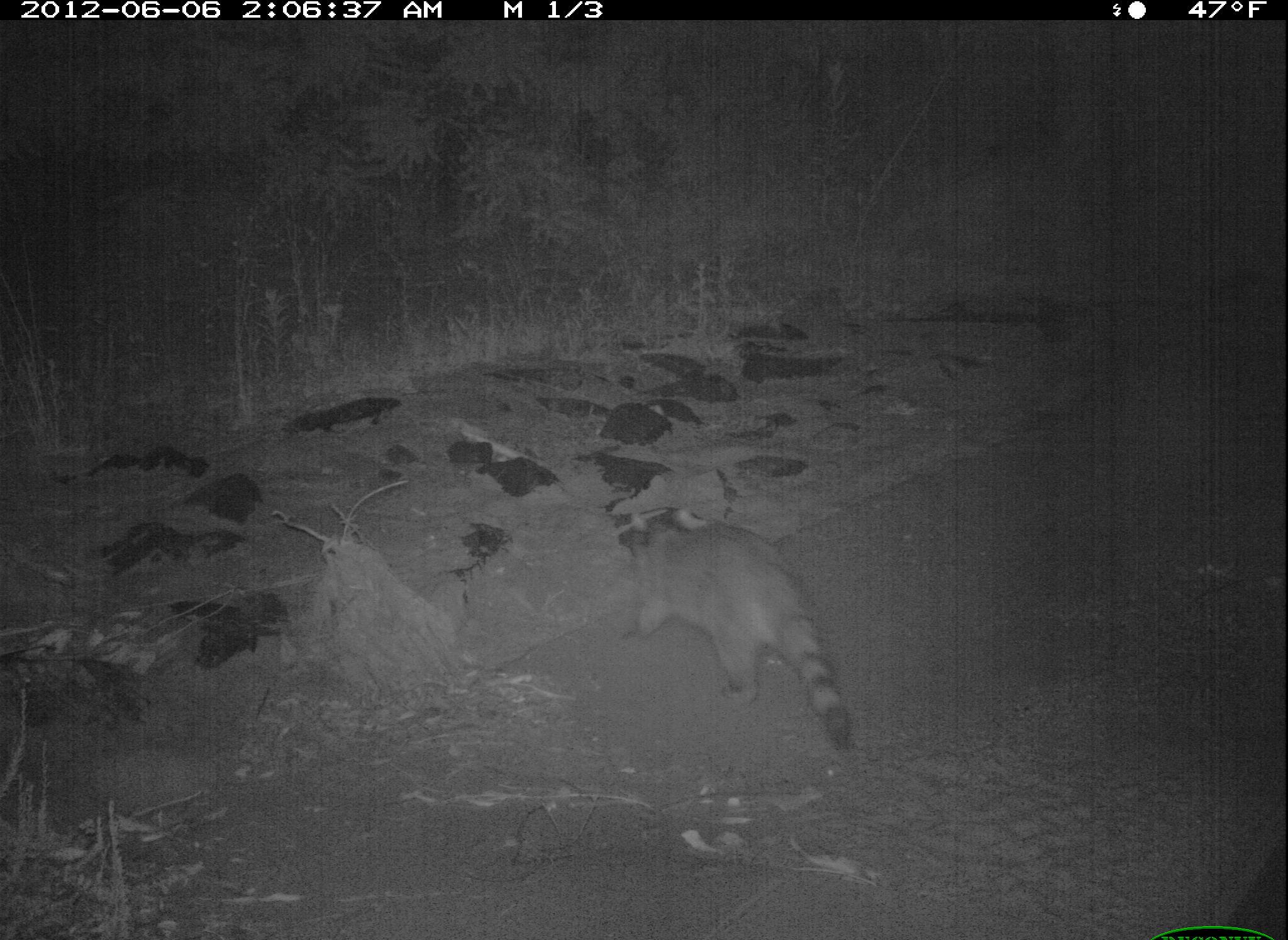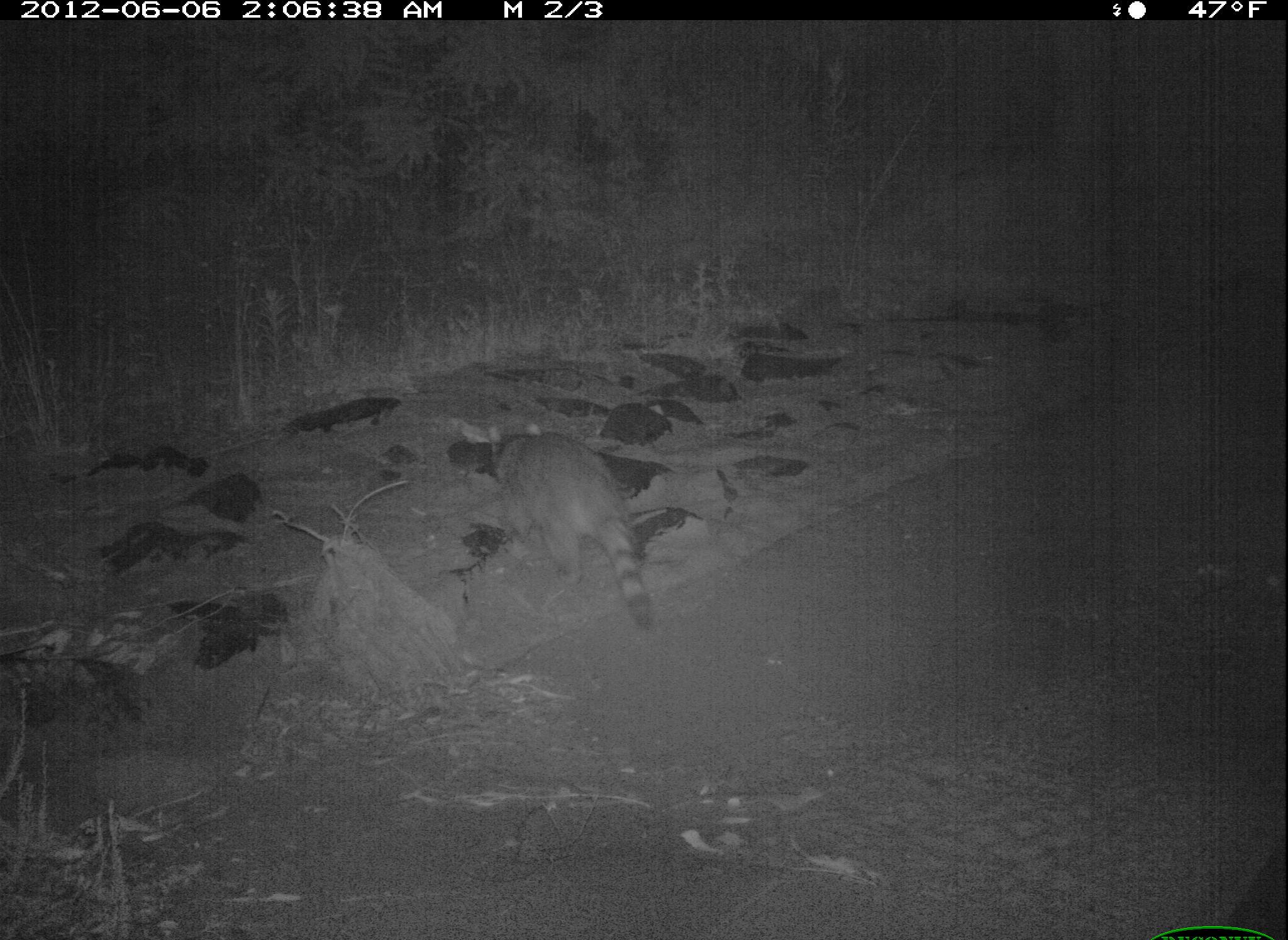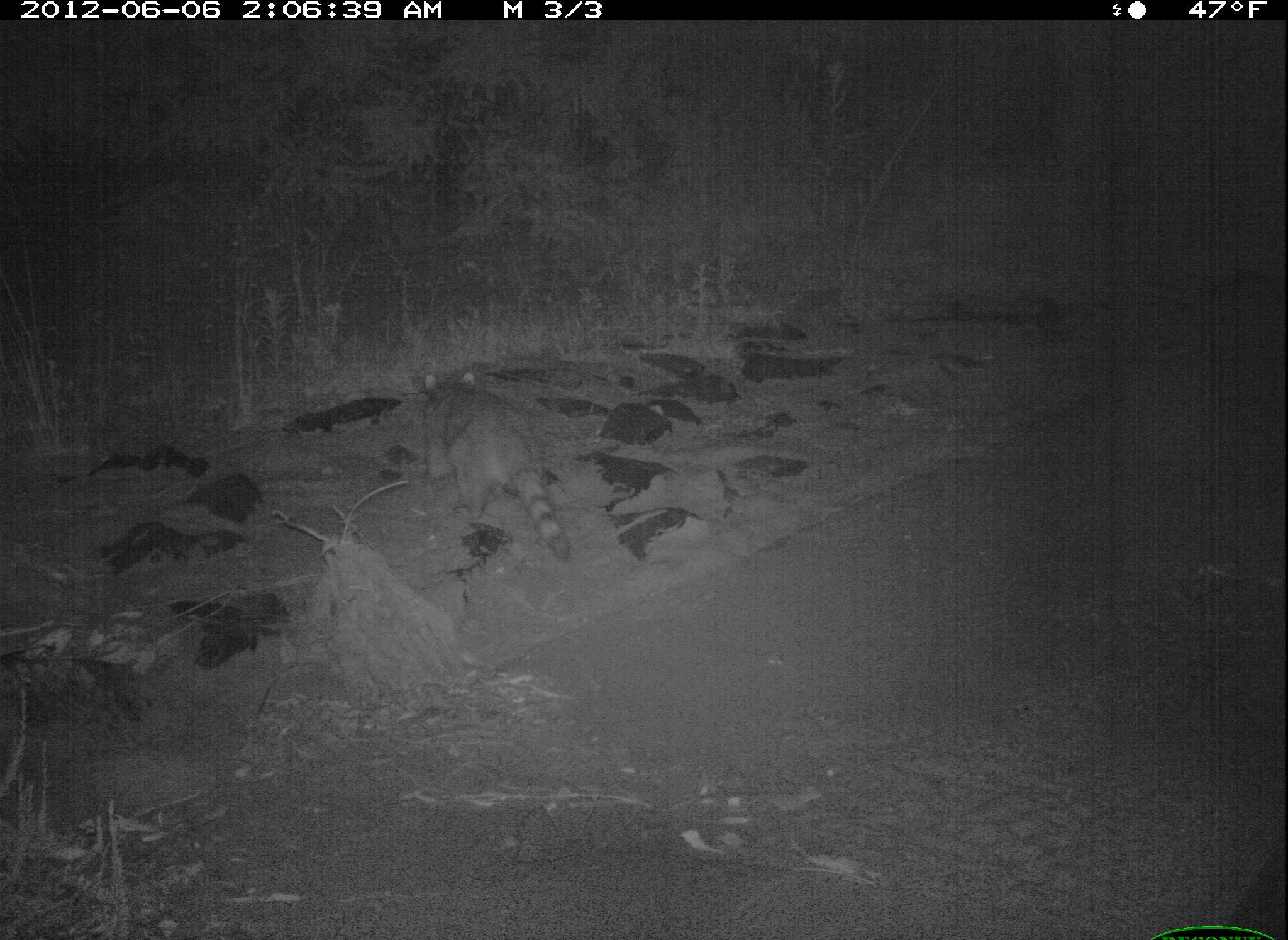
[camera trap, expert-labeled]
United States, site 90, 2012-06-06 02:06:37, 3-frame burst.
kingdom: Animalia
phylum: Chordata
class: Mammalia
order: Carnivora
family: Procyonidae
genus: Procyon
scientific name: Procyon lotor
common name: raccoon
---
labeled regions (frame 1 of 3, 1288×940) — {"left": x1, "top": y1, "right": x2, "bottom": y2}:
raccoon: {"left": 612, "top": 496, "right": 865, "bottom": 749}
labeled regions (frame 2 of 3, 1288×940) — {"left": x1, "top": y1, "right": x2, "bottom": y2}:
raccoon: {"left": 480, "top": 417, "right": 670, "bottom": 644}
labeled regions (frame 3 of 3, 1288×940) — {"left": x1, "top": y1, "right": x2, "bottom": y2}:
raccoon: {"left": 409, "top": 359, "right": 584, "bottom": 573}